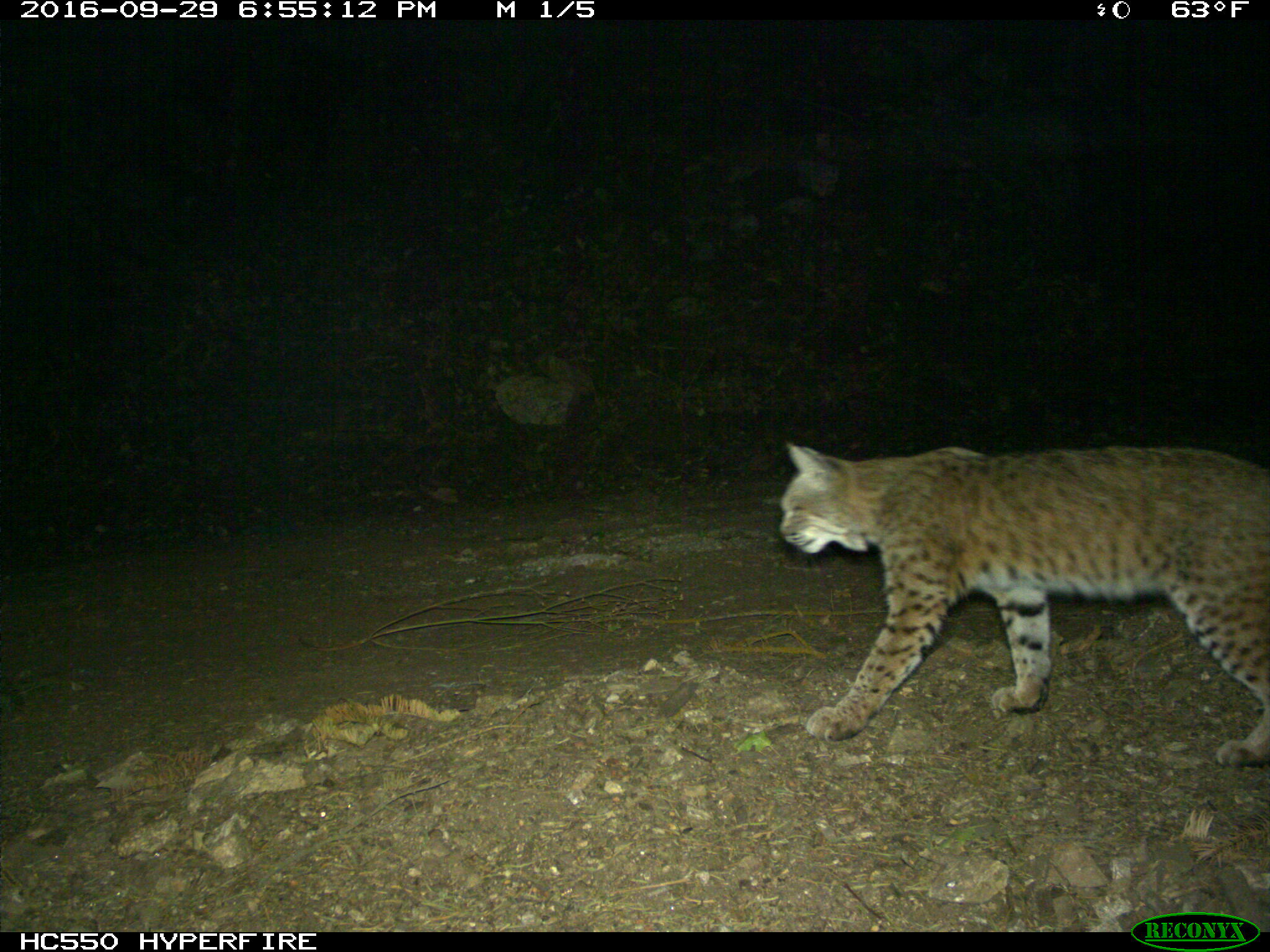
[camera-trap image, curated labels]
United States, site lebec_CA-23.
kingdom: Animalia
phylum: Chordata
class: Mammalia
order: Carnivora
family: Felidae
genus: Lynx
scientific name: Lynx rufus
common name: bobcat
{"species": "Lynx rufus (bobcat)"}